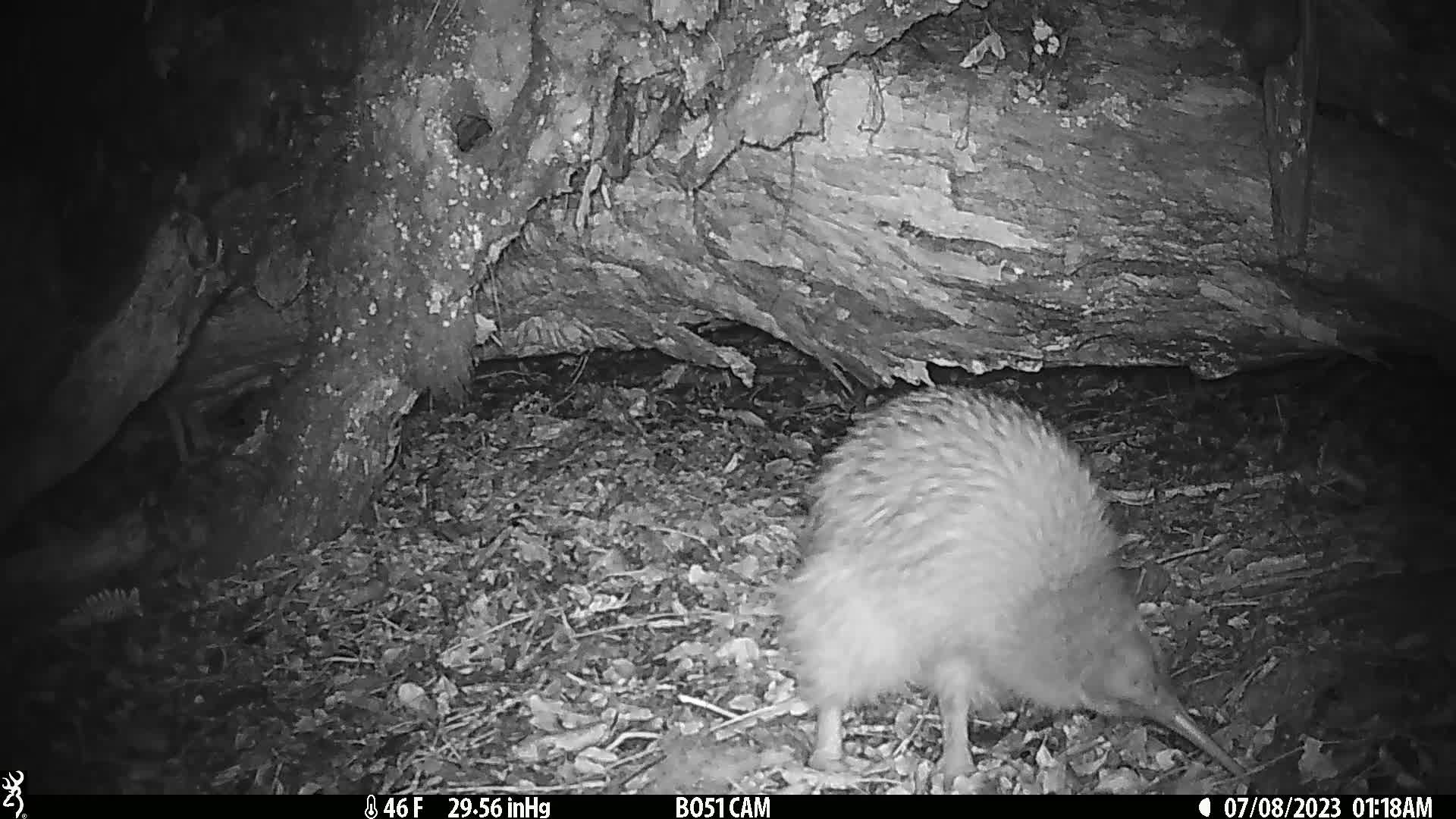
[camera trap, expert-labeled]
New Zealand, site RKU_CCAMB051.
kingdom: Animalia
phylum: Chordata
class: Aves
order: Apterygiformes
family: Apterygidae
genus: Apteryx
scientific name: Apteryx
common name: kiwi